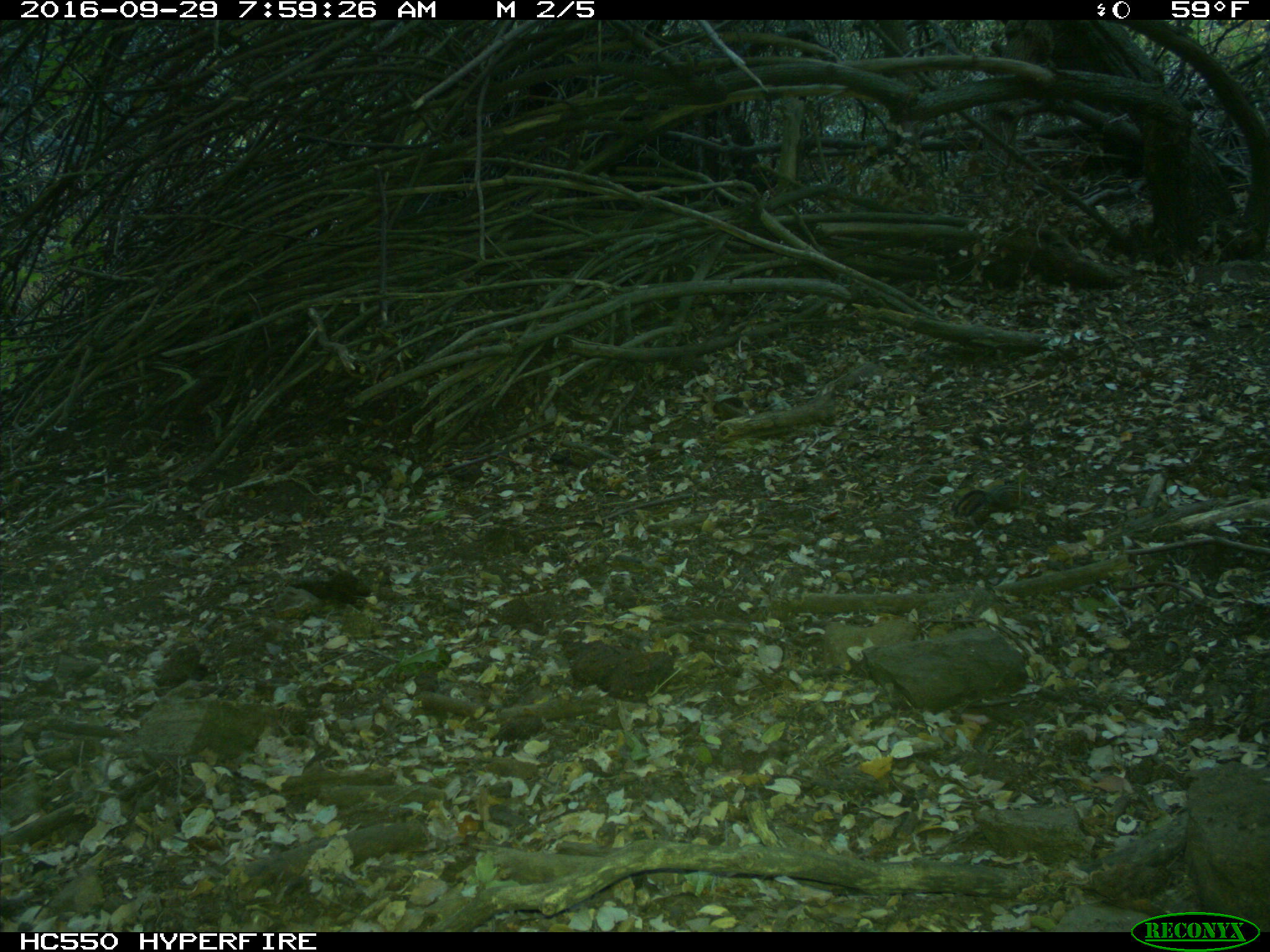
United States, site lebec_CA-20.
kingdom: Animalia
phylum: Chordata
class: Mammalia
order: Rodentia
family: Sciuridae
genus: Tamias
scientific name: Tamias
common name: chipmunk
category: unidentified chipmunk